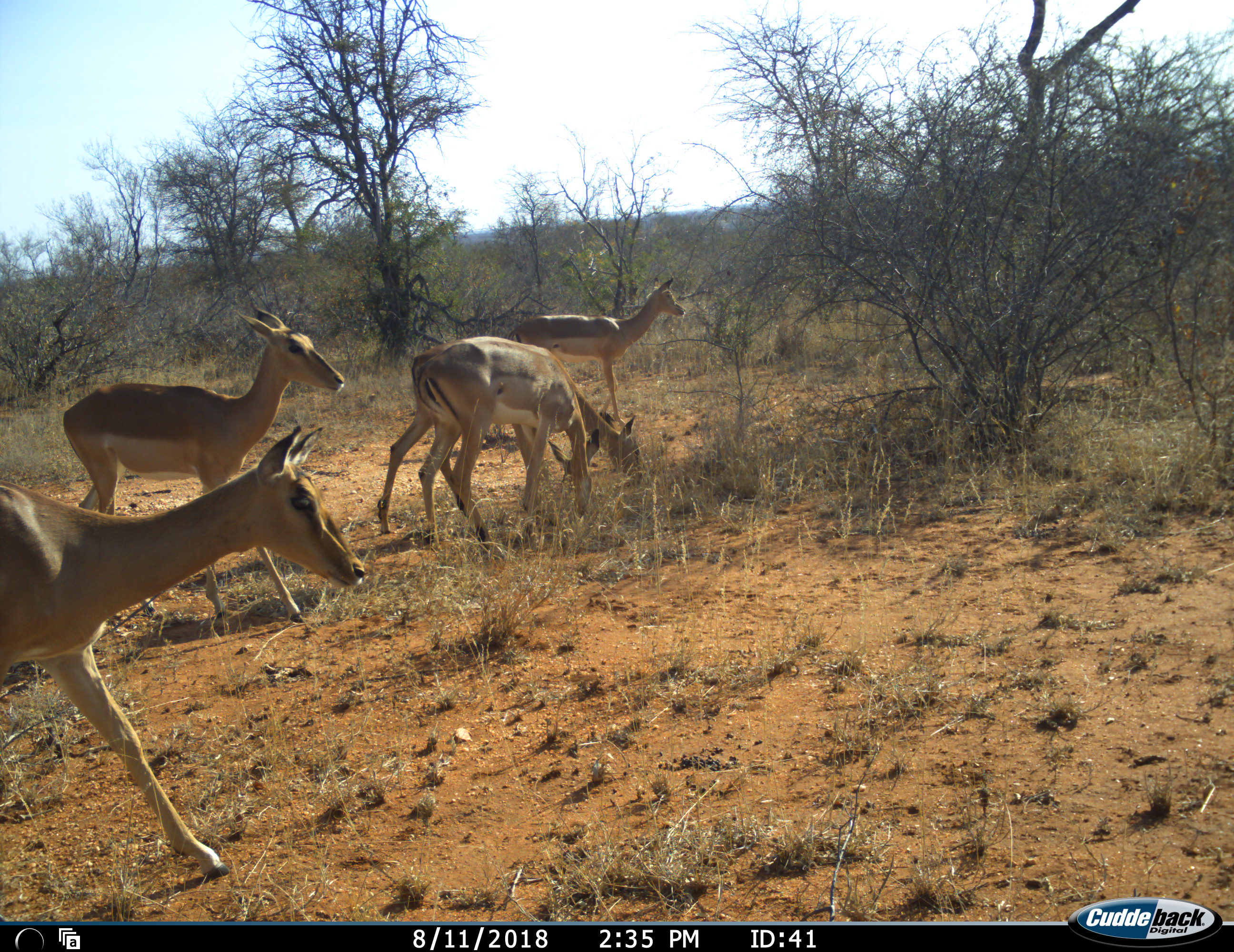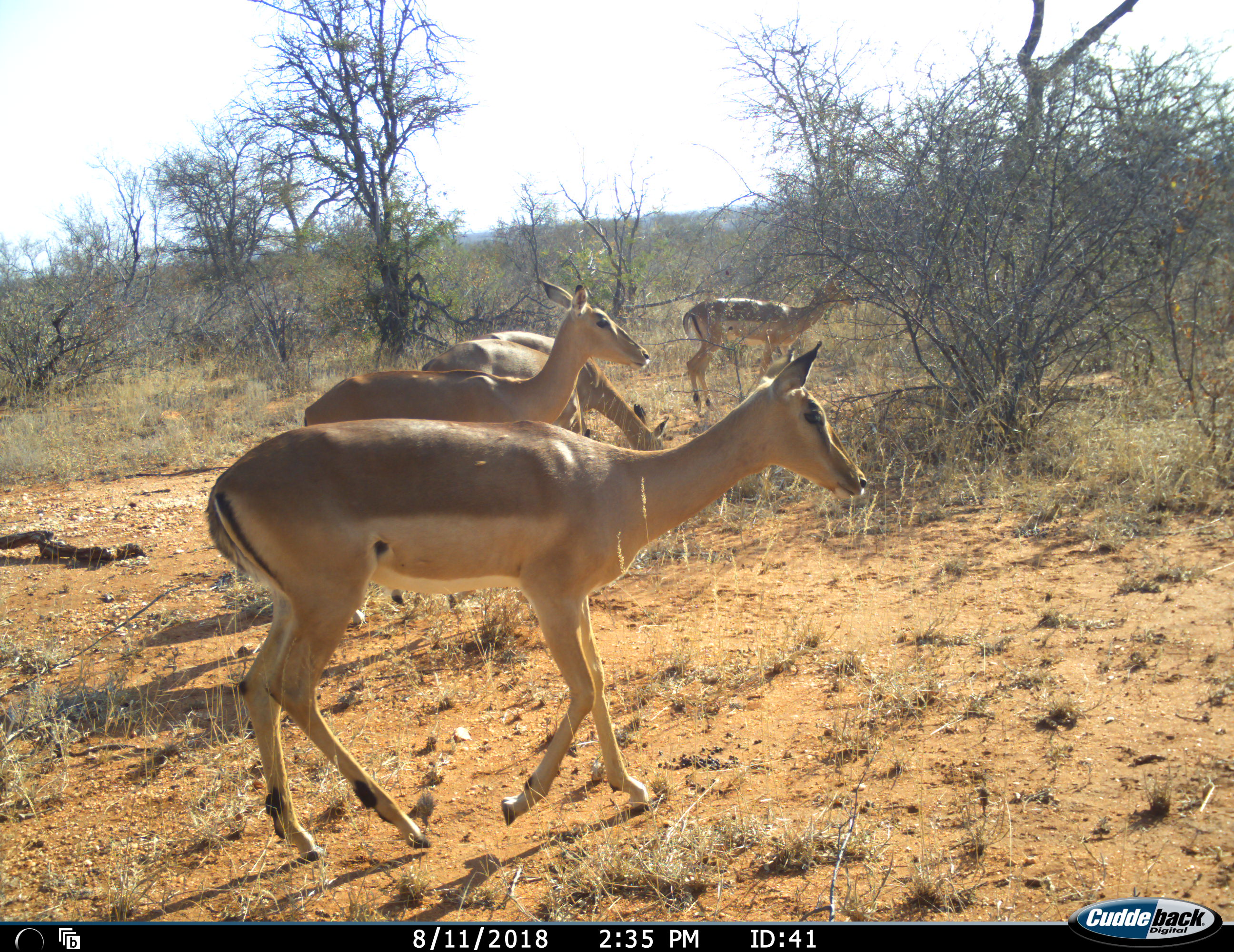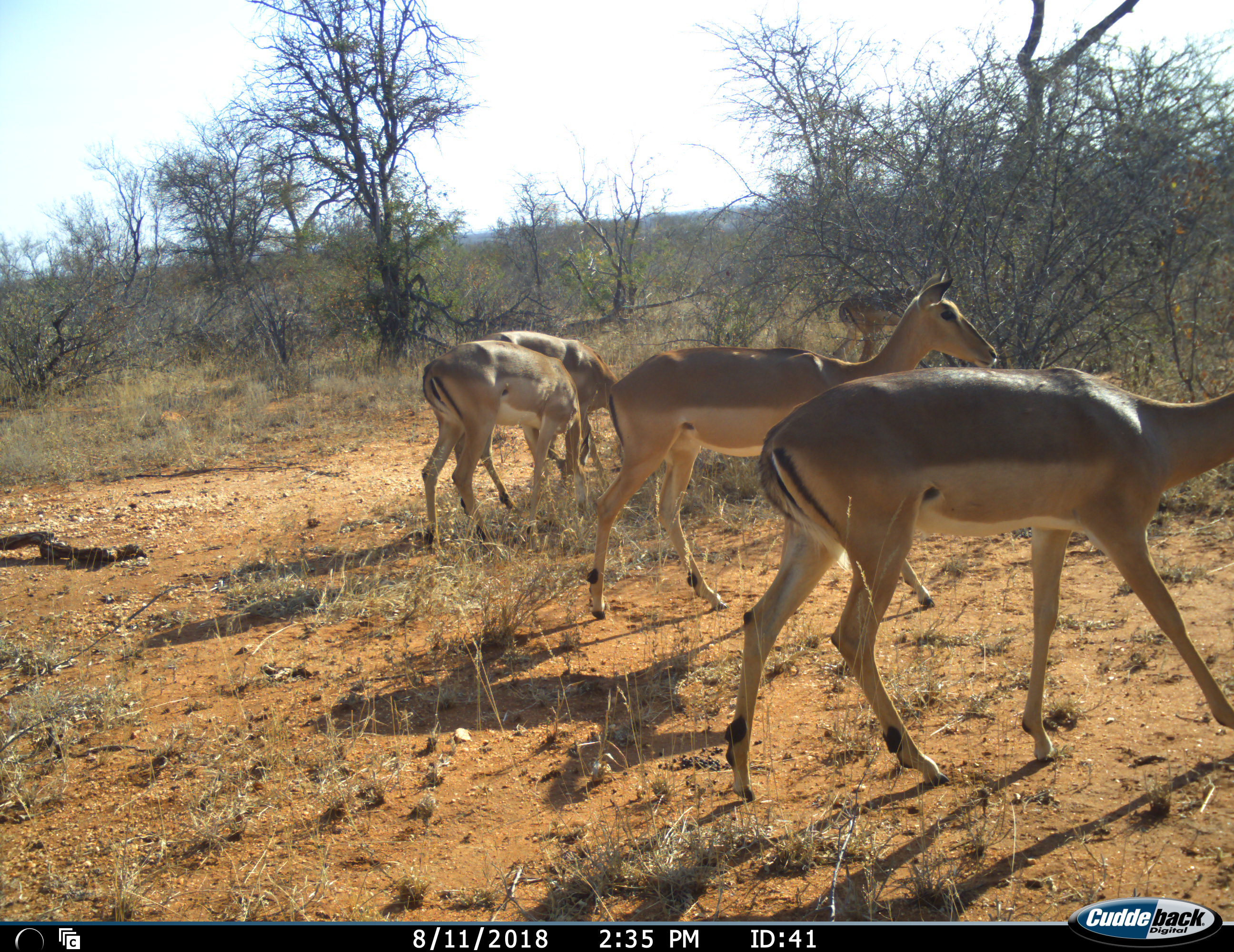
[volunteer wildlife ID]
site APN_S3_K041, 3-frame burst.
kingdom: Animalia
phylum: Chordata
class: Mammalia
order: Artiodactyla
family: Bovidae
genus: Aepyceros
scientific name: Aepyceros melampus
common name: impala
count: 5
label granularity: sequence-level